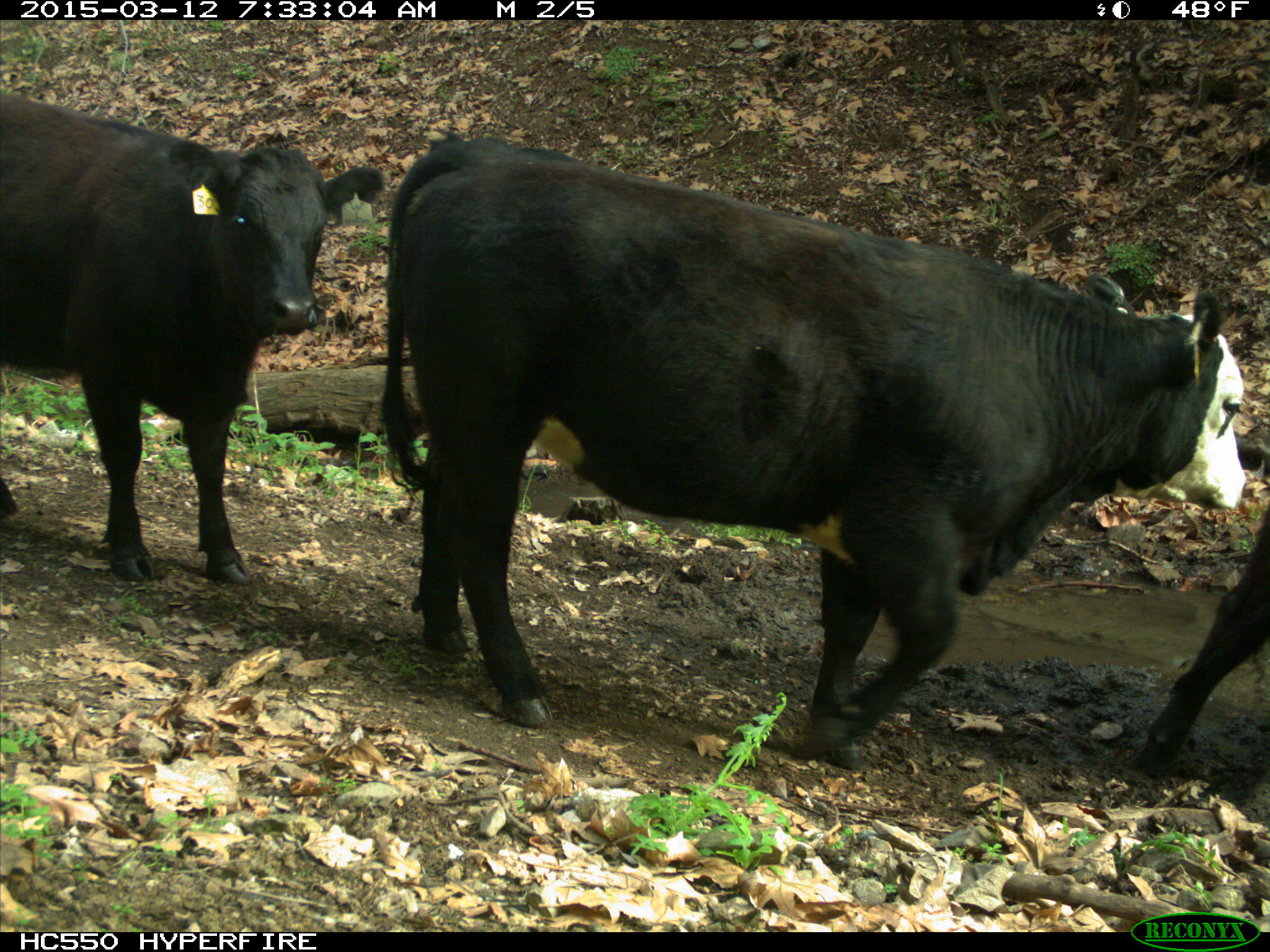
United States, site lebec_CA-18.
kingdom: Animalia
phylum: Chordata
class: Mammalia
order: Artiodactyla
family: Bovidae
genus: Bos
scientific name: Bos taurus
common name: domestic cow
Bos taurus (domestic cow).